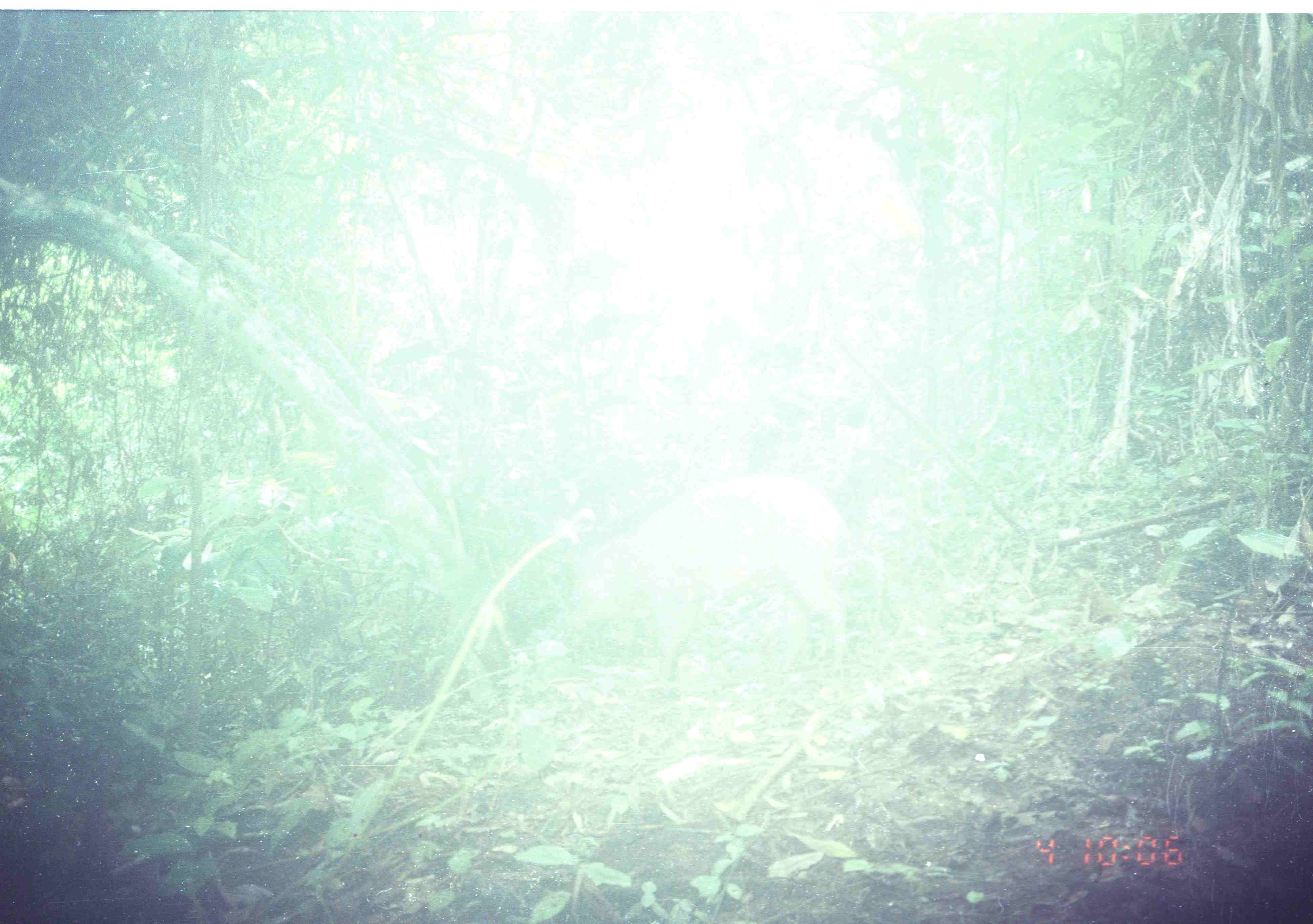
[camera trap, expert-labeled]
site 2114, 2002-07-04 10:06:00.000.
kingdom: Animalia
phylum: Chordata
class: Mammalia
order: Artiodactyla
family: Suidae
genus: Sus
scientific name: Sus scrofa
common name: wild boar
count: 1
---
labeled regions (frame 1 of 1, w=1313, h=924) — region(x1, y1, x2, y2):
sus scrofa: region(569, 475, 854, 683)